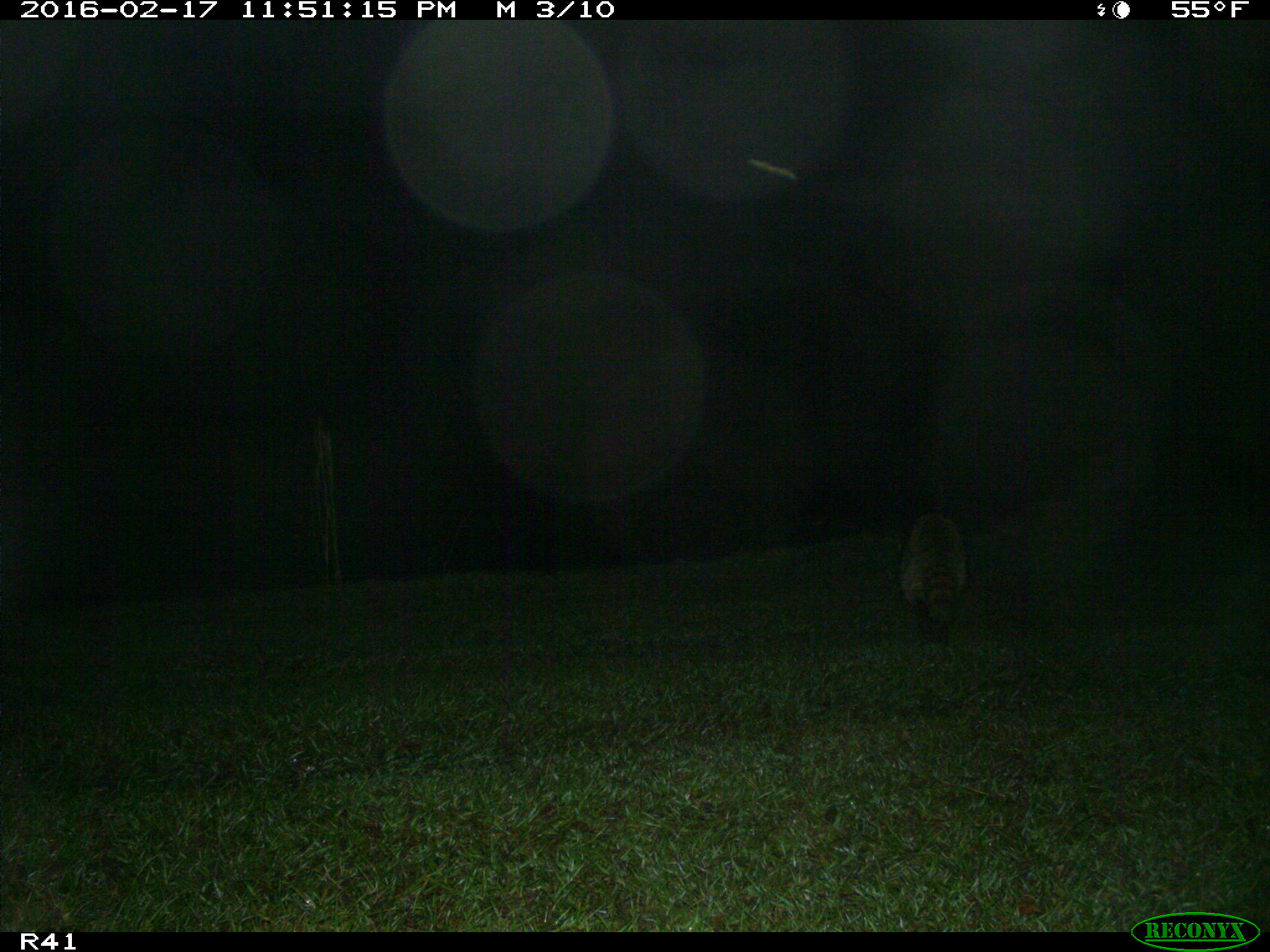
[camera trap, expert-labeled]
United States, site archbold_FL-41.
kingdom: Animalia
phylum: Chordata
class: Mammalia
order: Carnivora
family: Procyonidae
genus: Procyon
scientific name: Procyon lotor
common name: common raccoon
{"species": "Procyon lotor (common raccoon)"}